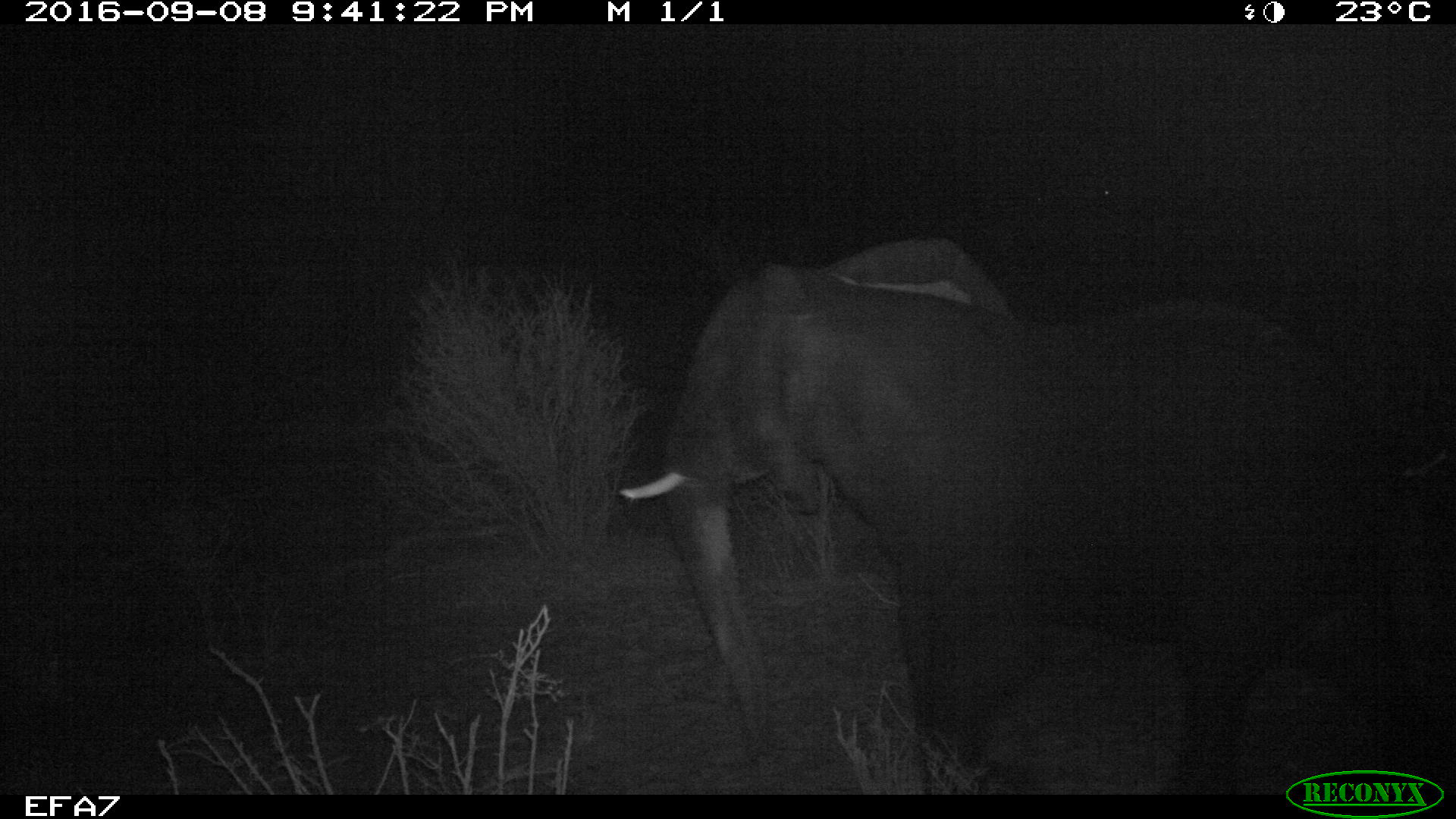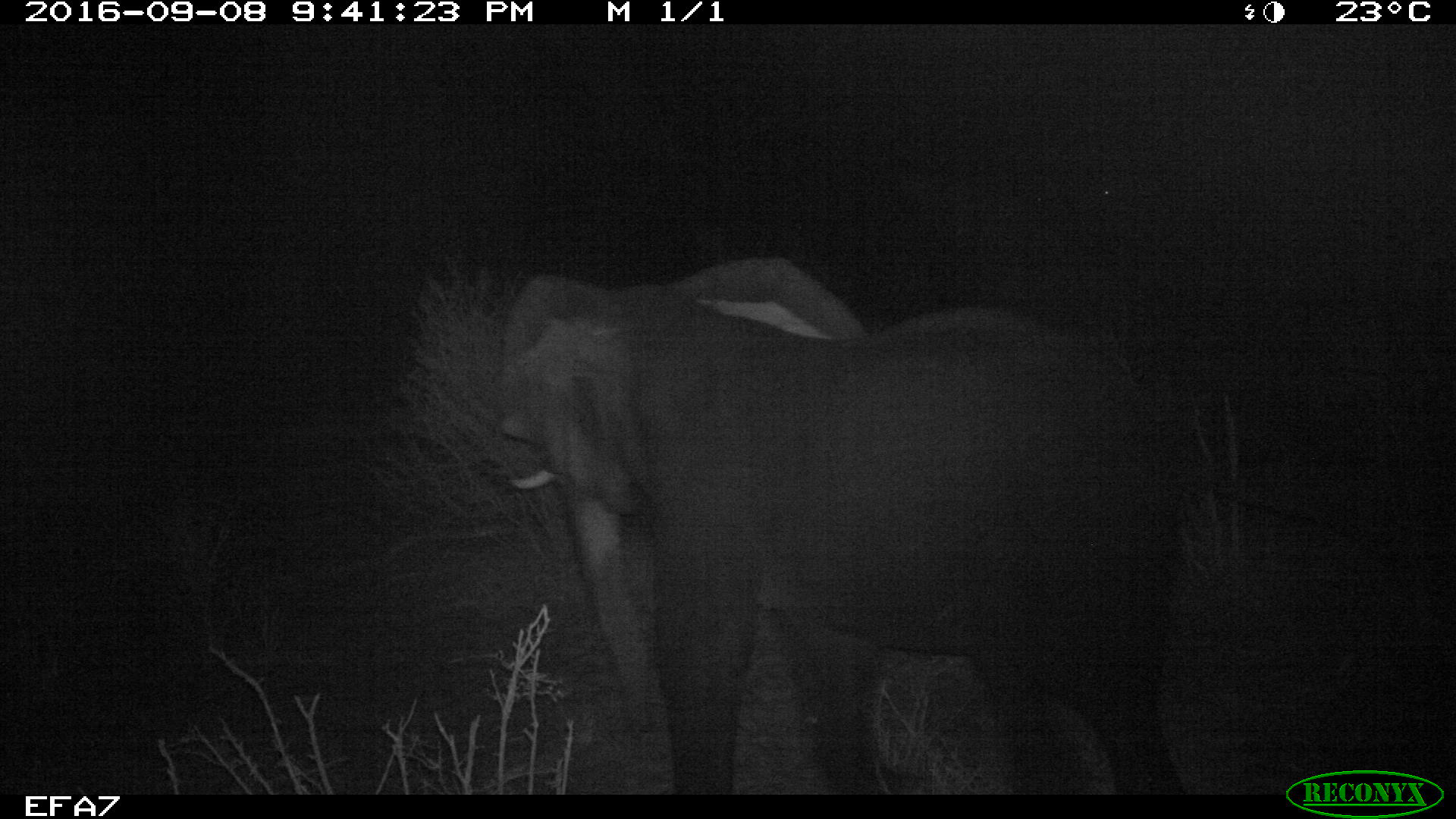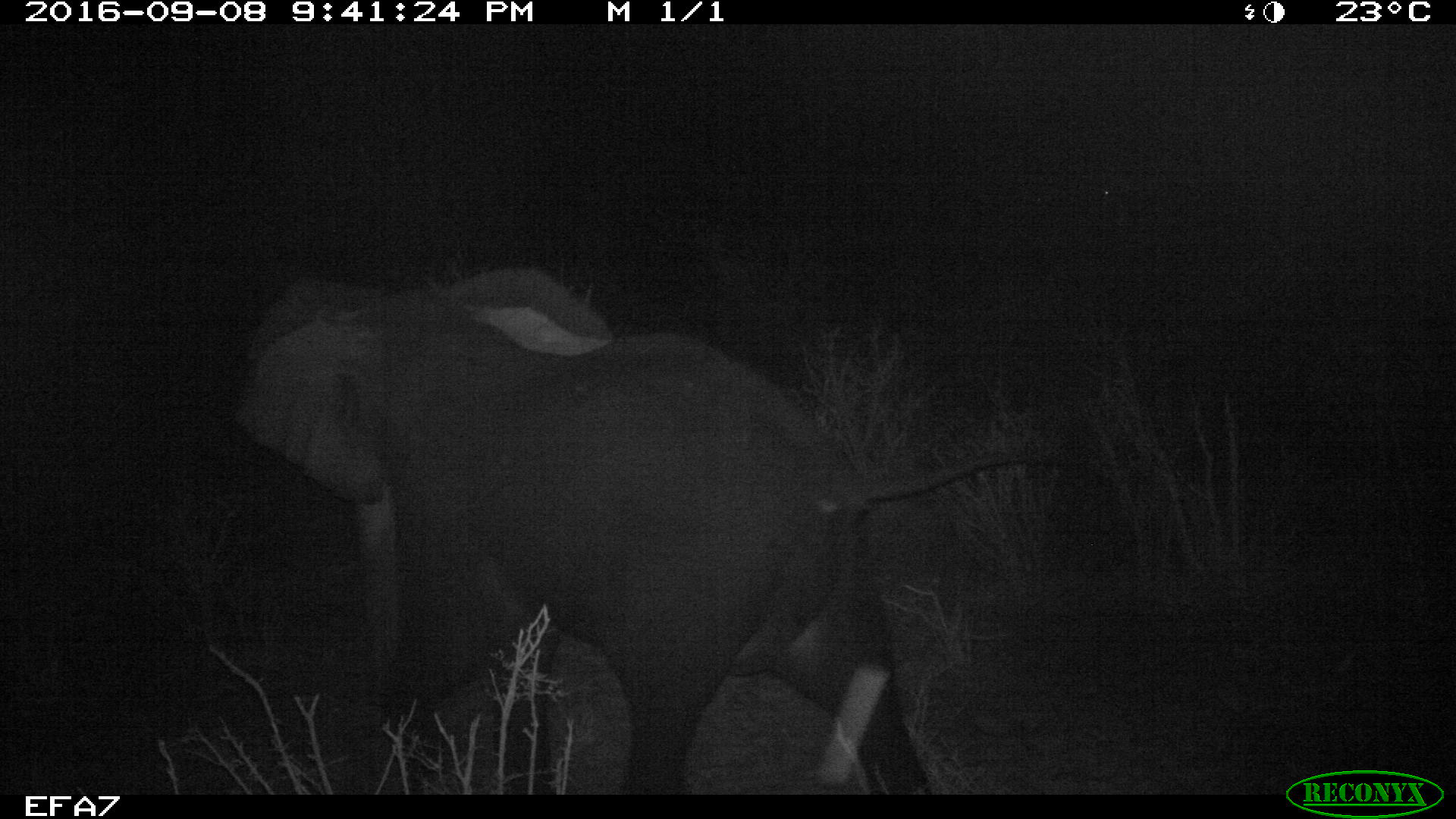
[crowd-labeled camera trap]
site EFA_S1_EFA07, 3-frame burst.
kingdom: Animalia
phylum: Chordata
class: Mammalia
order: Proboscidea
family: Elephantidae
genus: Loxodonta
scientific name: Loxodonta africana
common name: african bush elephant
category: elephant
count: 1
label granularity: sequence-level